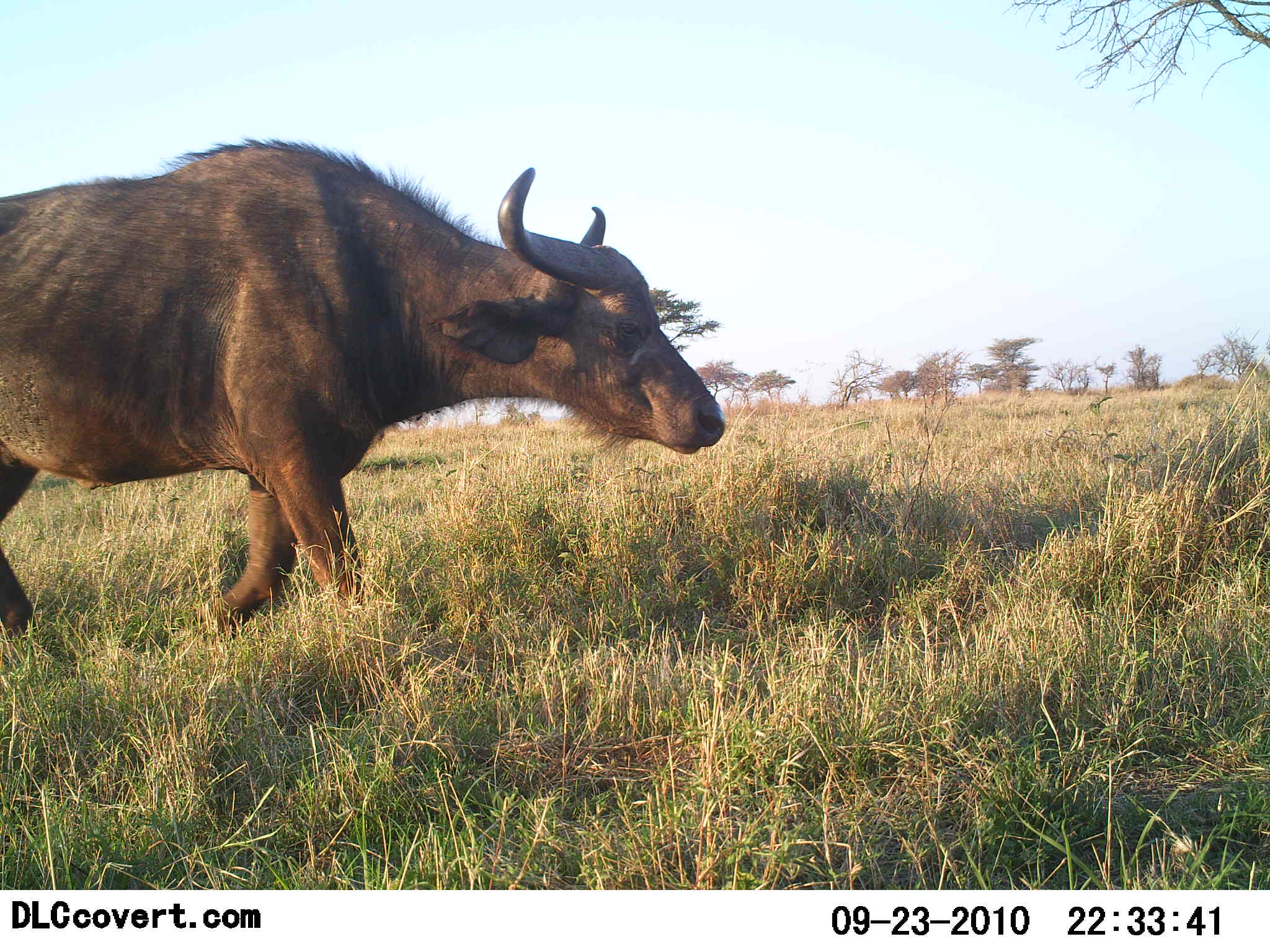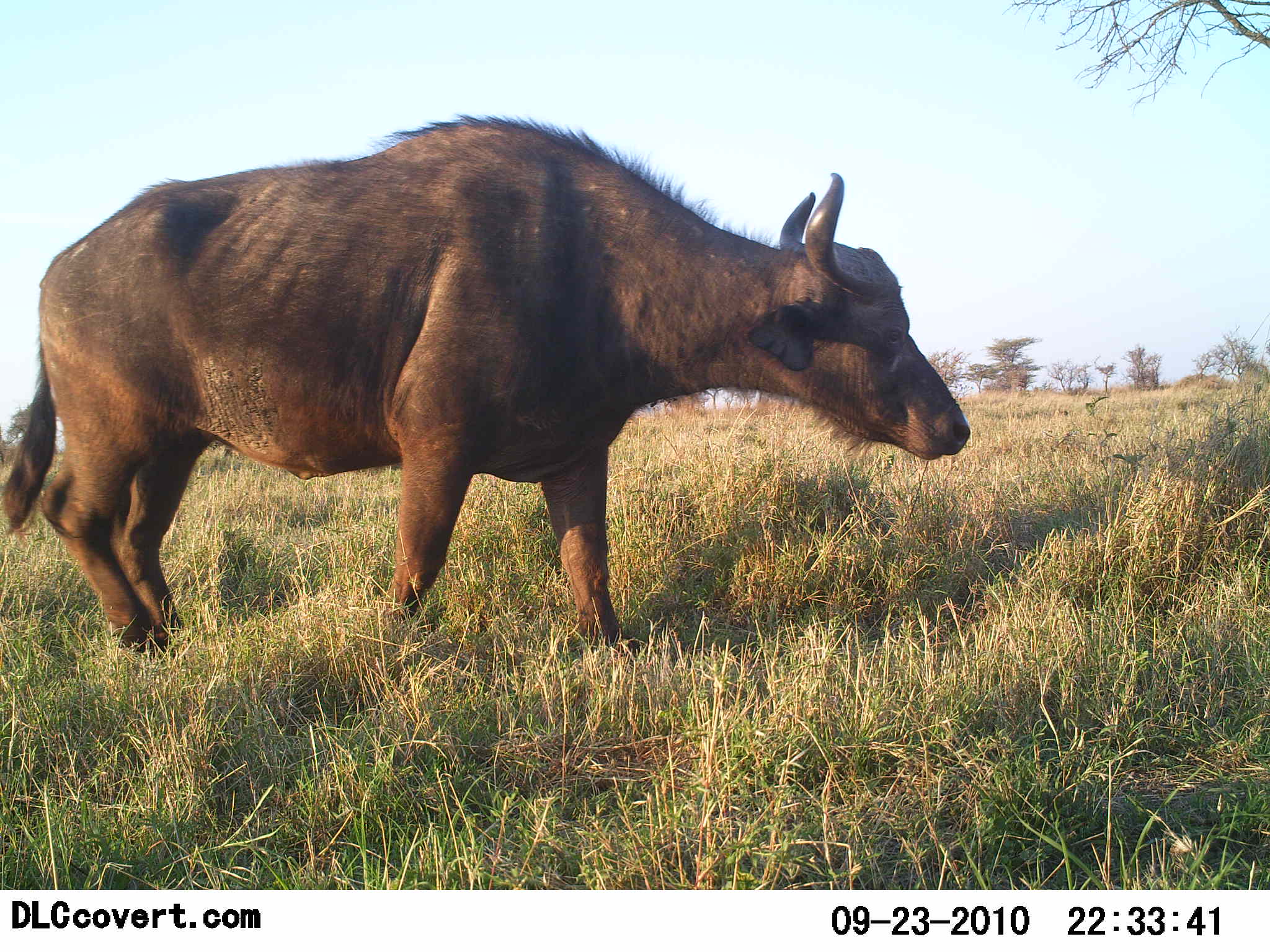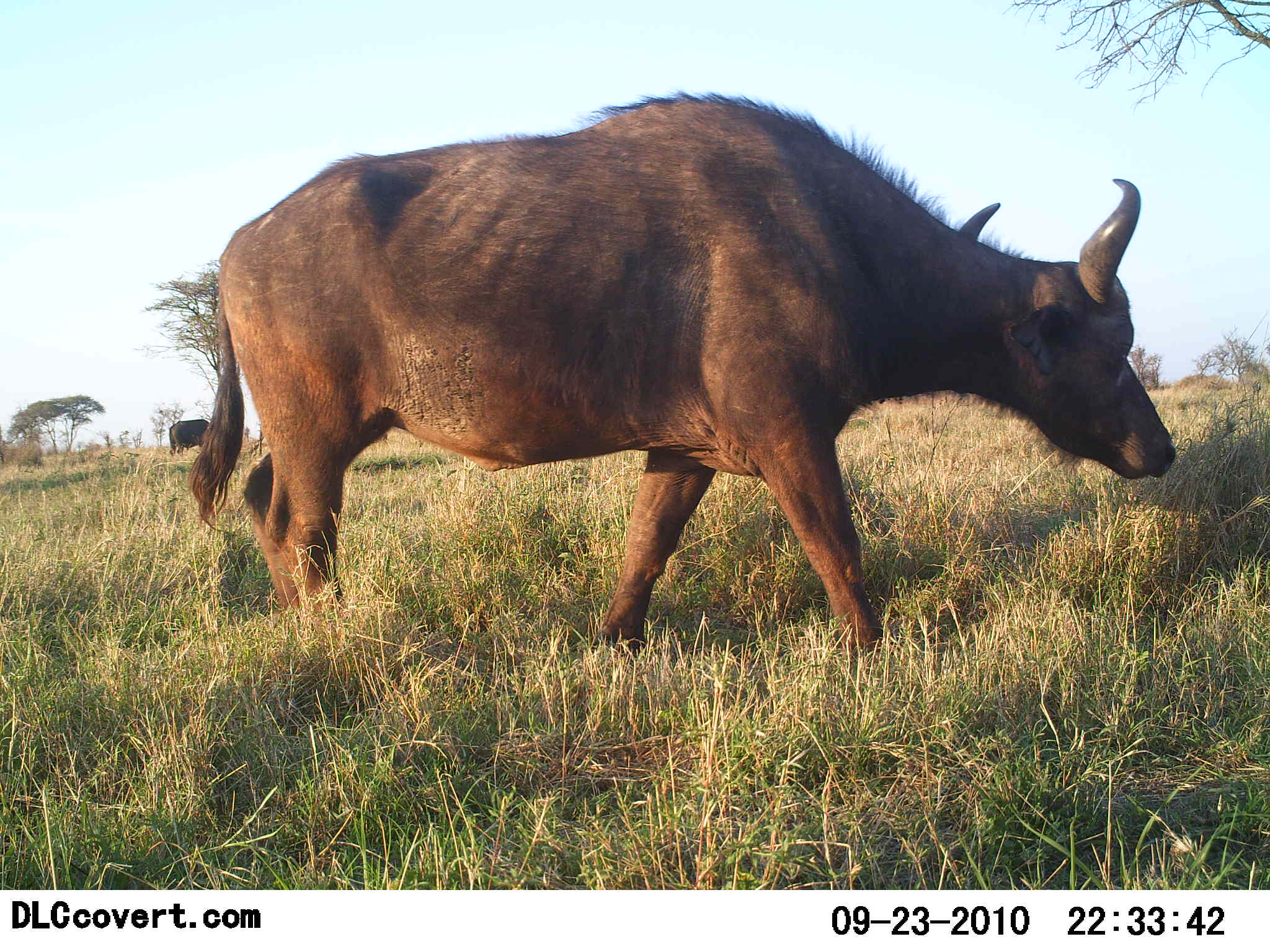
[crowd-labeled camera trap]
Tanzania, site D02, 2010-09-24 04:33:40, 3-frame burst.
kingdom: Animalia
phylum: Chordata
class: Mammalia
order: Artiodactyla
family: Bovidae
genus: Syncerus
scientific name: Syncerus caffer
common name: cape buffalo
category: buffalo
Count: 1.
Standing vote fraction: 35%.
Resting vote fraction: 0%.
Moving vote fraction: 82%.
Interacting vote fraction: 0%.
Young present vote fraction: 0%.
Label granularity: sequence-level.